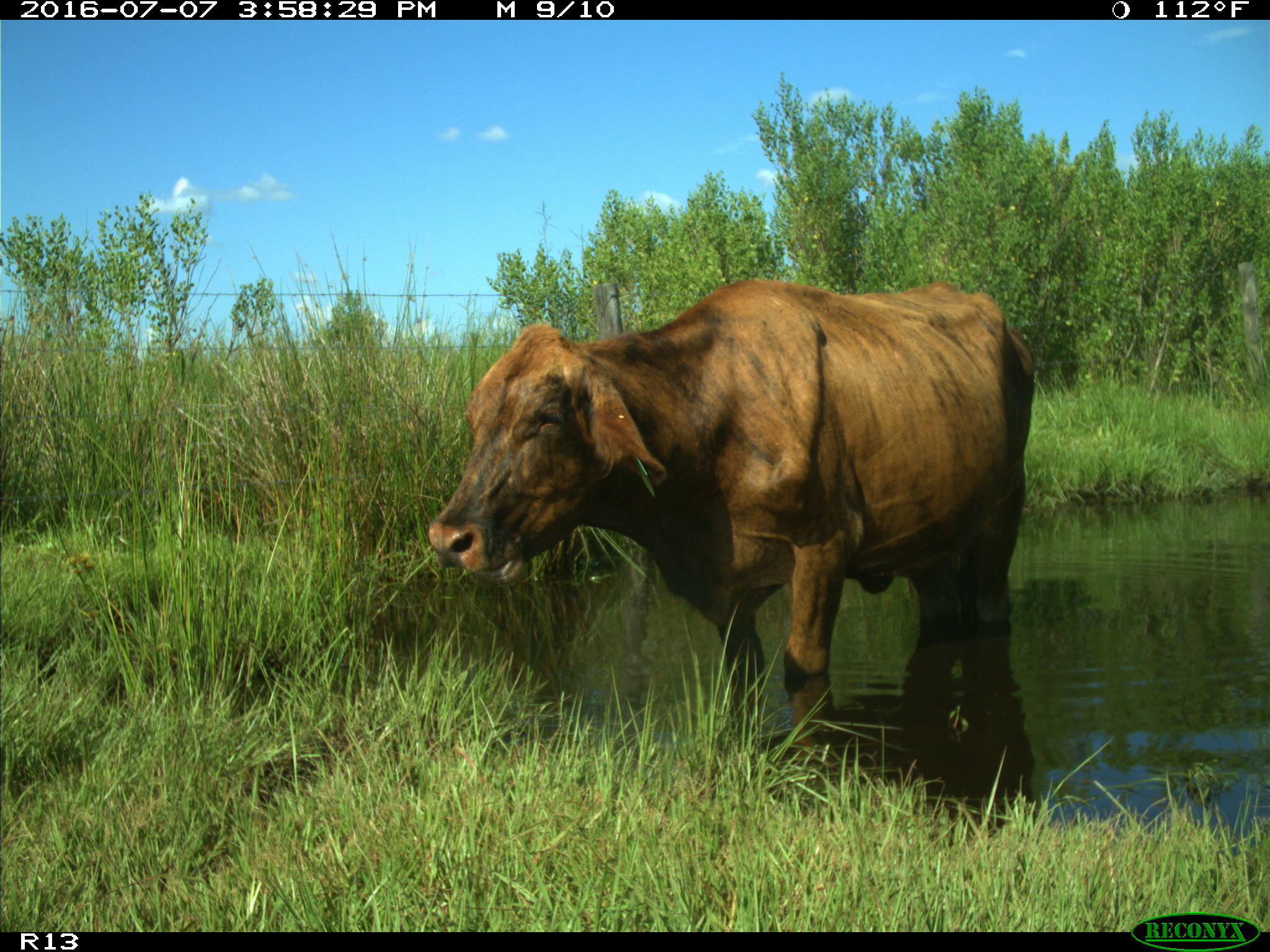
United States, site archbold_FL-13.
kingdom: Animalia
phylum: Chordata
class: Mammalia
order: Artiodactyla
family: Bovidae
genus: Bos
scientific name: Bos taurus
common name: domestic cow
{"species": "Bos taurus (domestic cow)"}